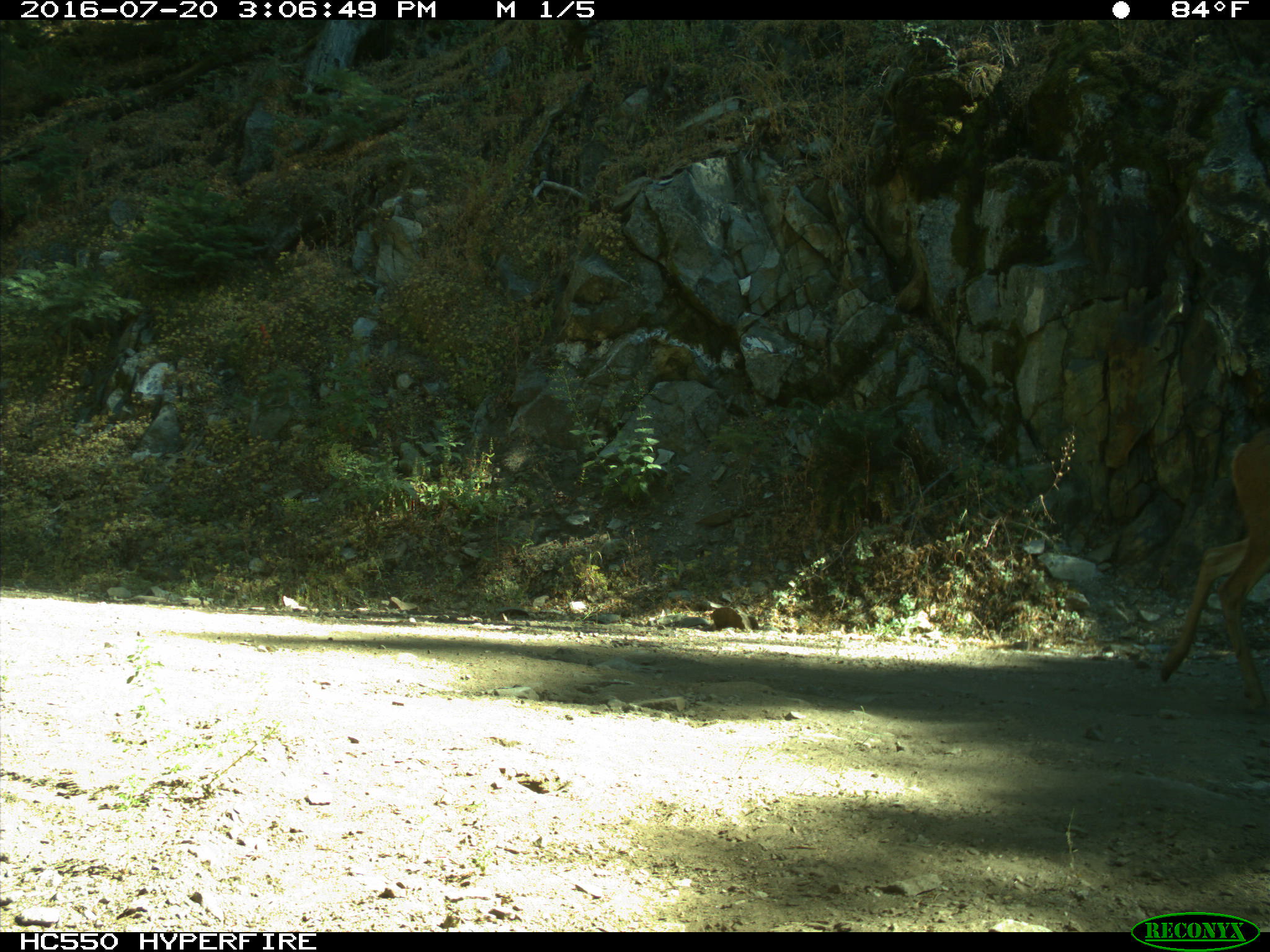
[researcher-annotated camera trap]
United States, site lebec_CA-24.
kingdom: Animalia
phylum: Chordata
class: Mammalia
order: Artiodactyla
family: Cervidae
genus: Odocoileus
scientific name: Odocoileus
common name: deer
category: unidentified deer